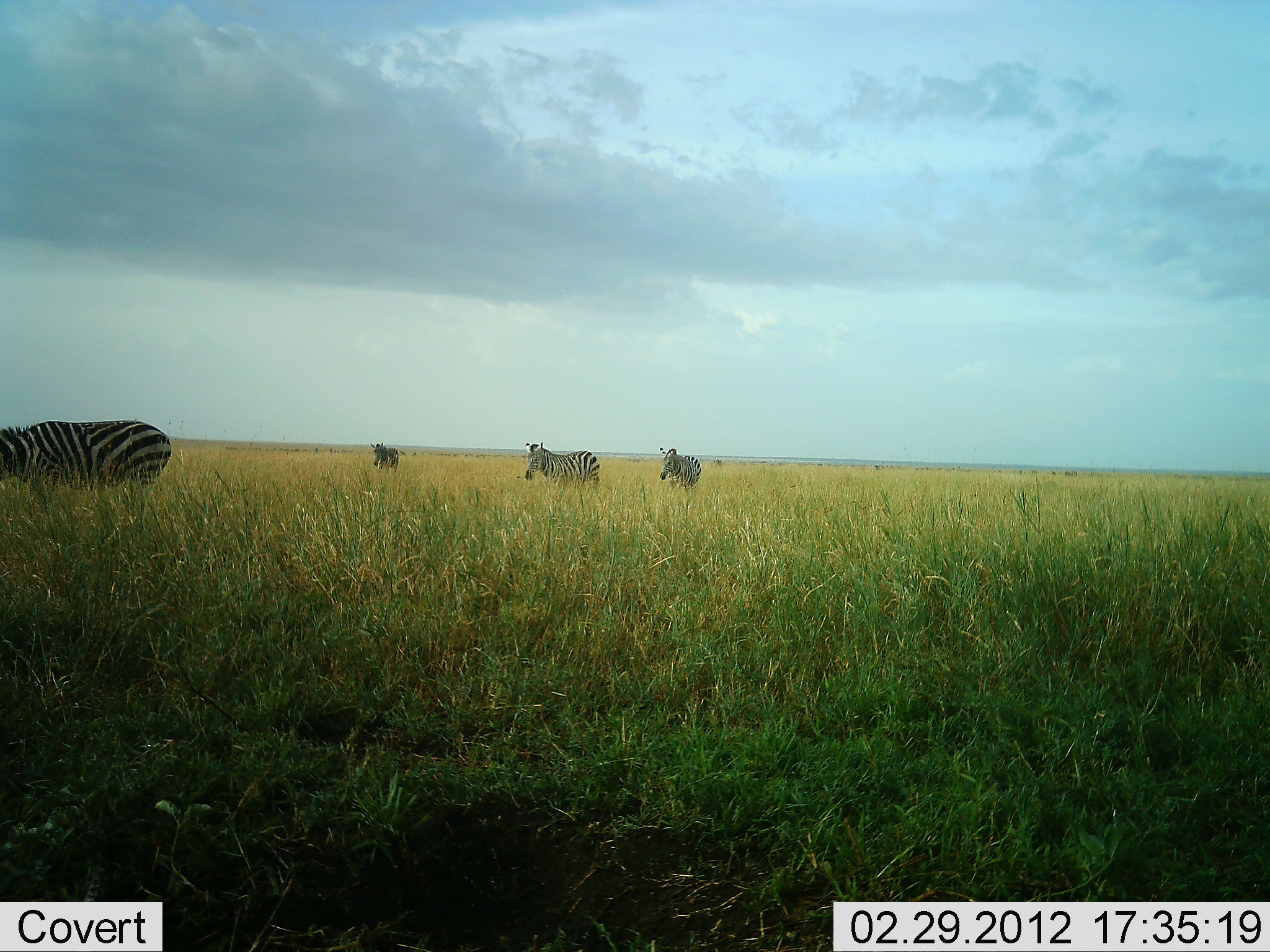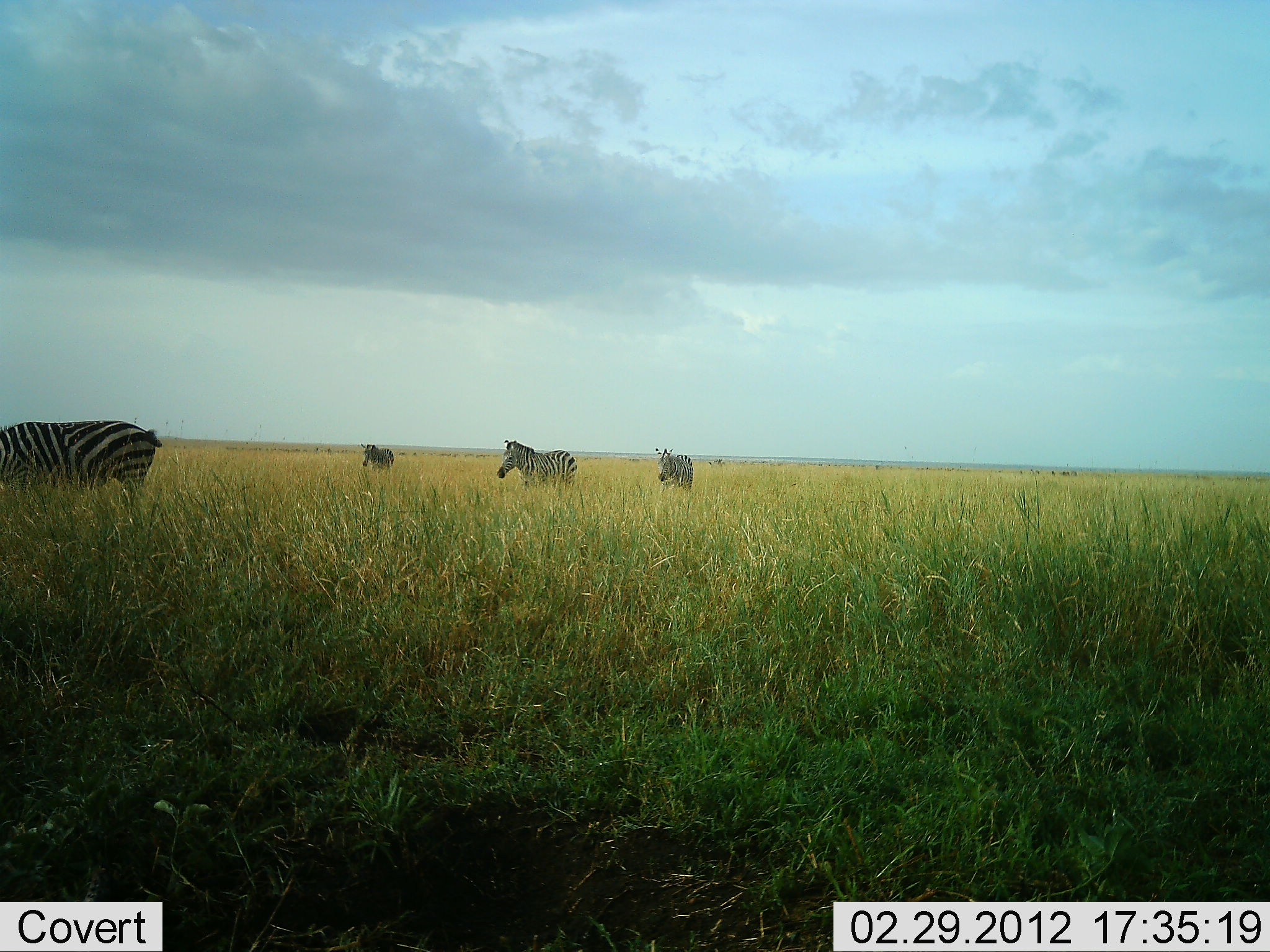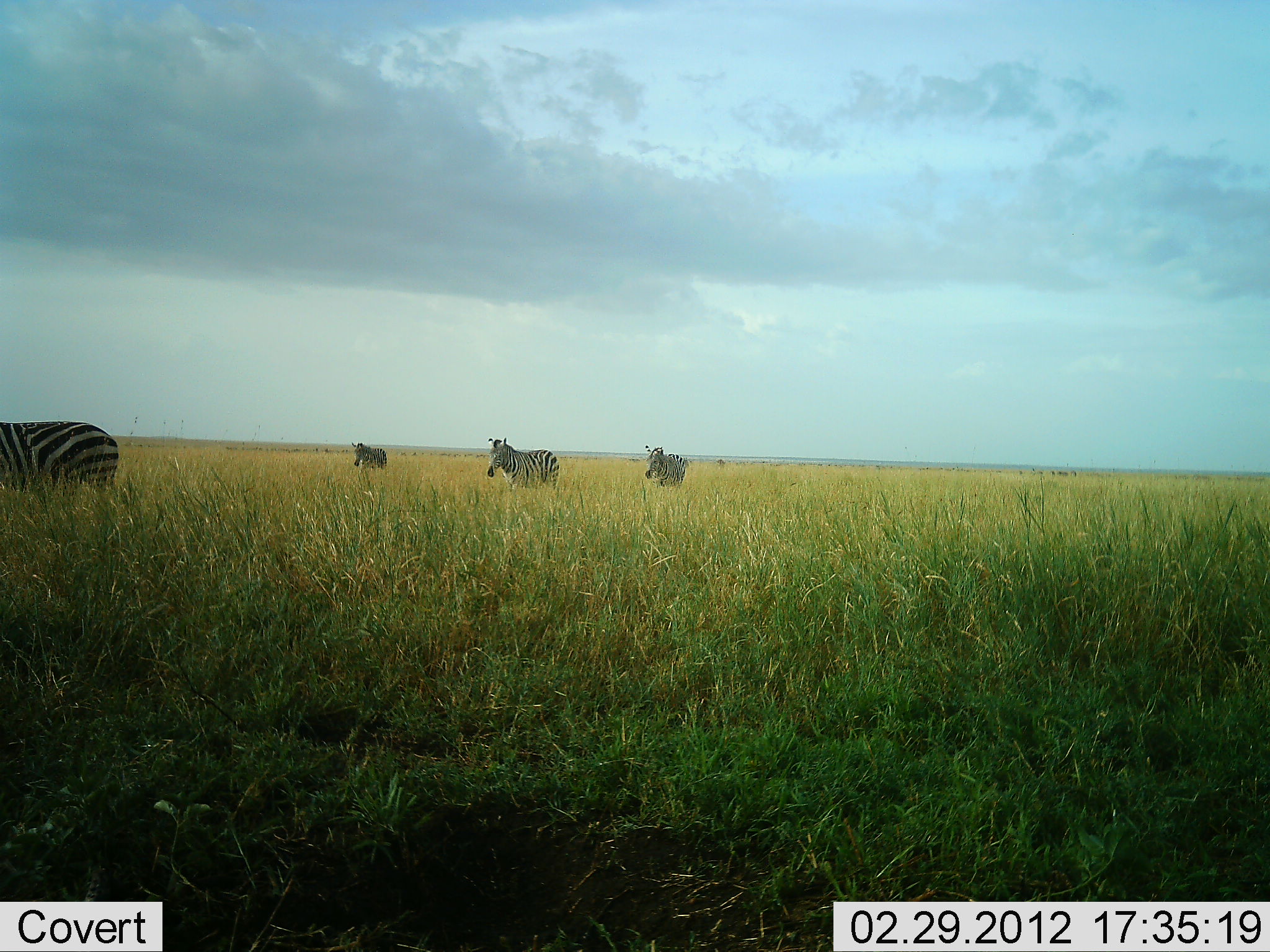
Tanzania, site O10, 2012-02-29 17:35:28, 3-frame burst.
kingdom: Animalia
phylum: Chordata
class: Mammalia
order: Perissodactyla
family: Equidae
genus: Equus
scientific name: Equus quagga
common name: plains zebra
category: zebra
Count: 4.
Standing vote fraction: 20%.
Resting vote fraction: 5%.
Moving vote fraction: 95%.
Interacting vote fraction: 0%.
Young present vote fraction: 0%.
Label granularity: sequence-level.